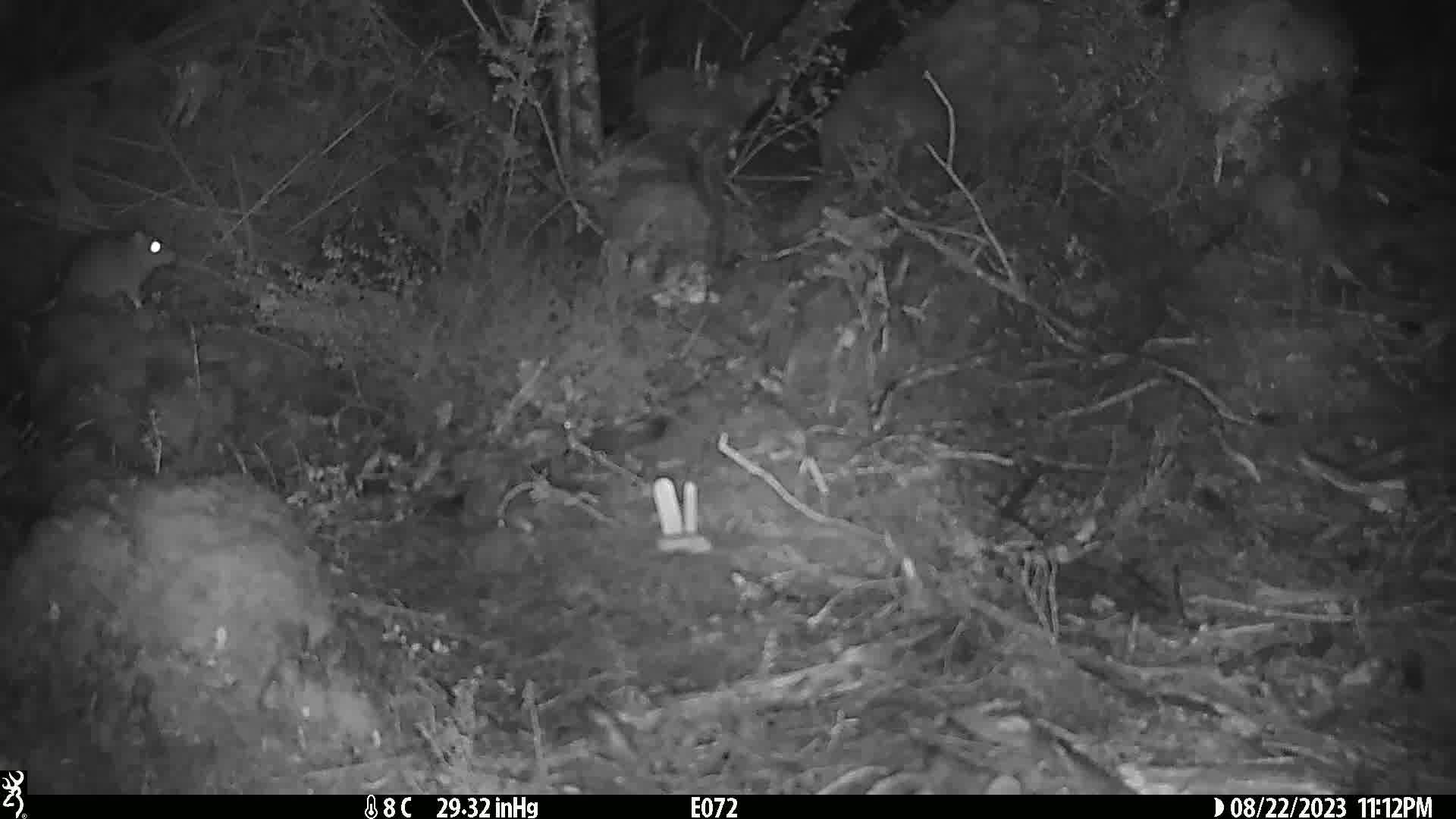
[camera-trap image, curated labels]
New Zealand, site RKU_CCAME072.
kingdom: Animalia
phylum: Chordata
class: Mammalia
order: Rodentia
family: Muridae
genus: Rattus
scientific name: Rattus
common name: rat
Rat (Rattus).